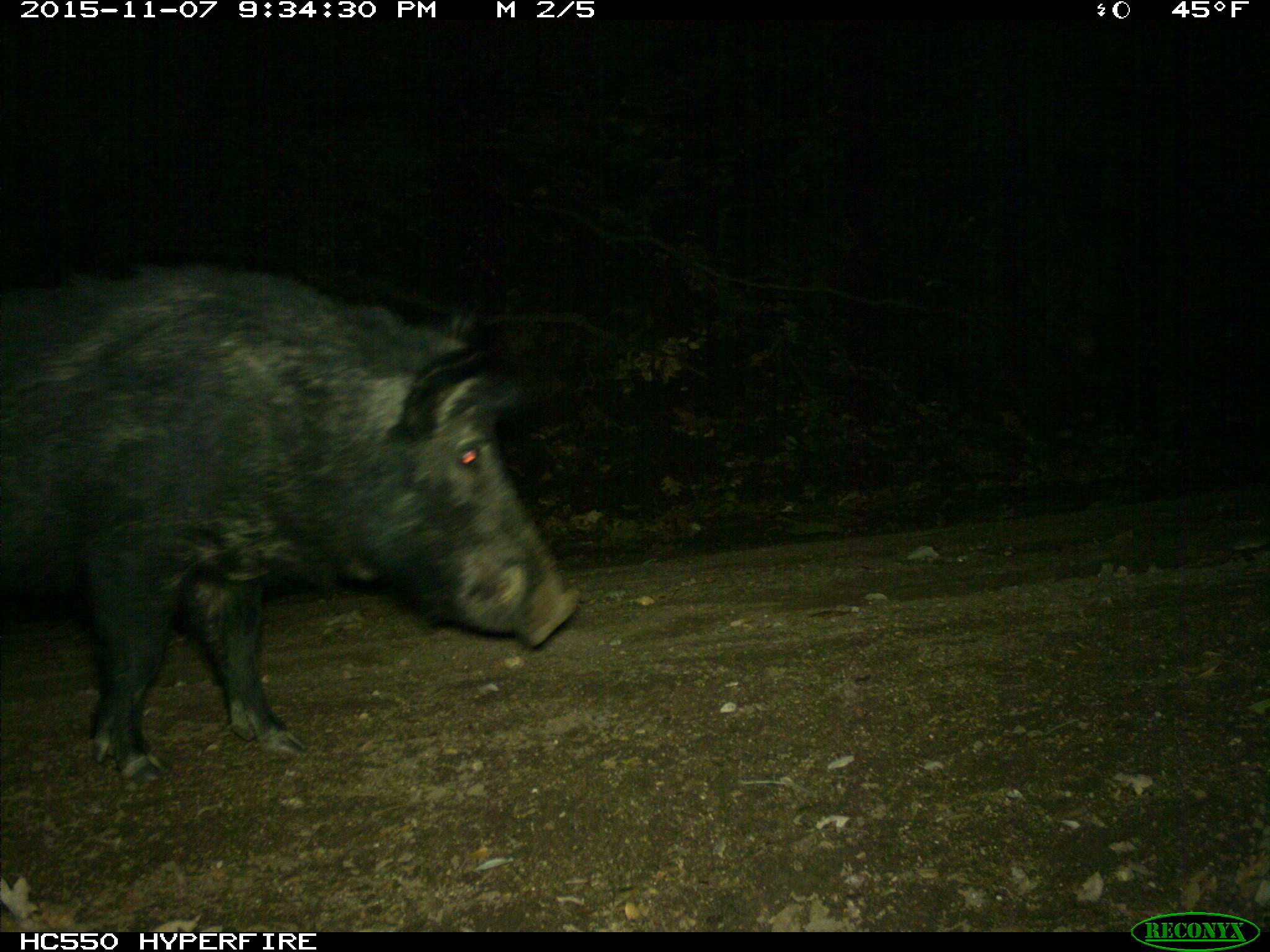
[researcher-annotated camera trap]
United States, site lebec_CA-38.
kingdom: Animalia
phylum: Chordata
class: Mammalia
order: Artiodactyla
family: Suidae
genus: Sus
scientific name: Sus scrofa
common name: wild boar